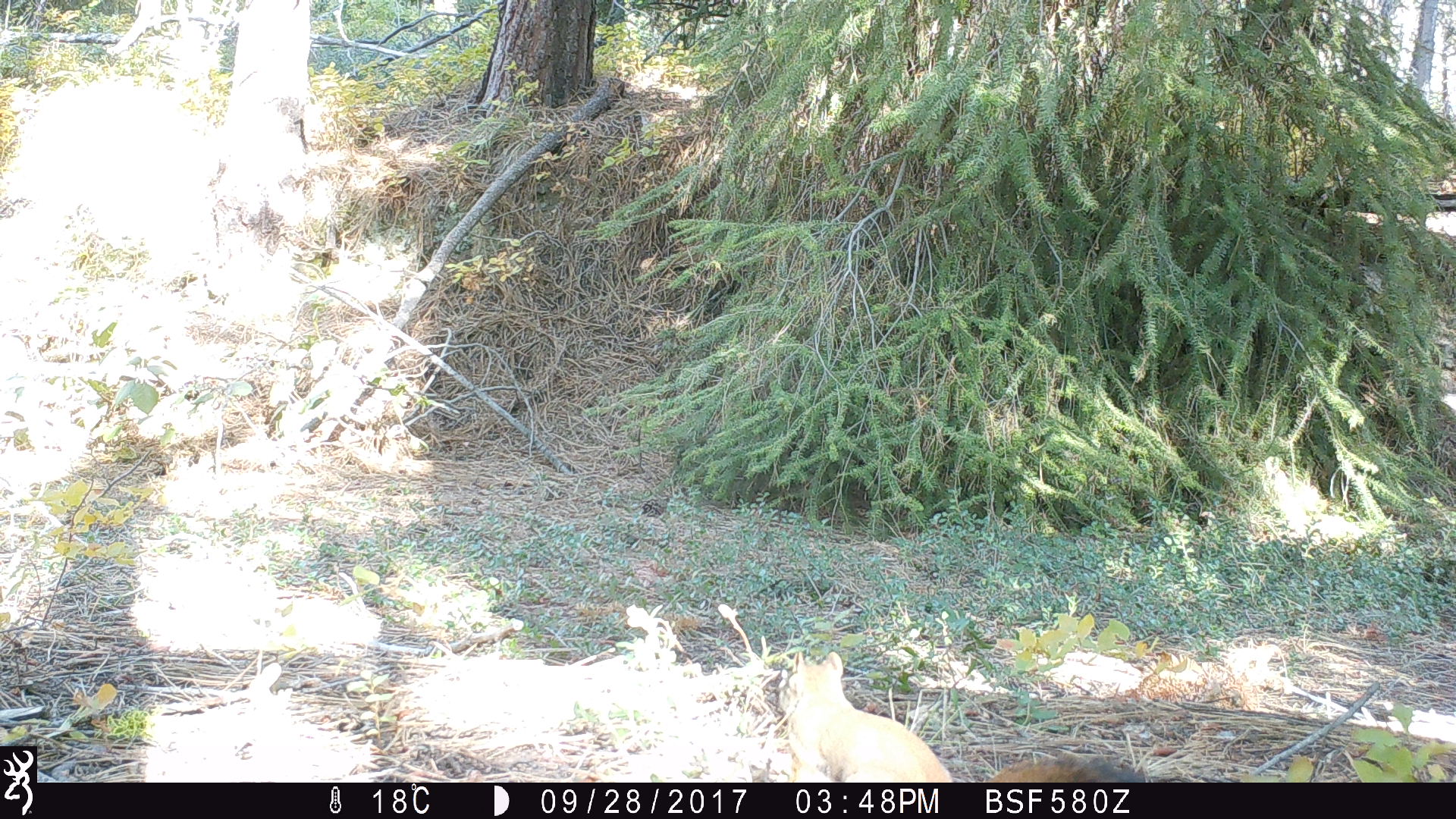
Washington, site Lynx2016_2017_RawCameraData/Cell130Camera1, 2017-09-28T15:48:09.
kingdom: Animalia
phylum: Chordata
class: Mammalia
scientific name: Mammalia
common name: small mammal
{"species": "small mammal (Mammalia)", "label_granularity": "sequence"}